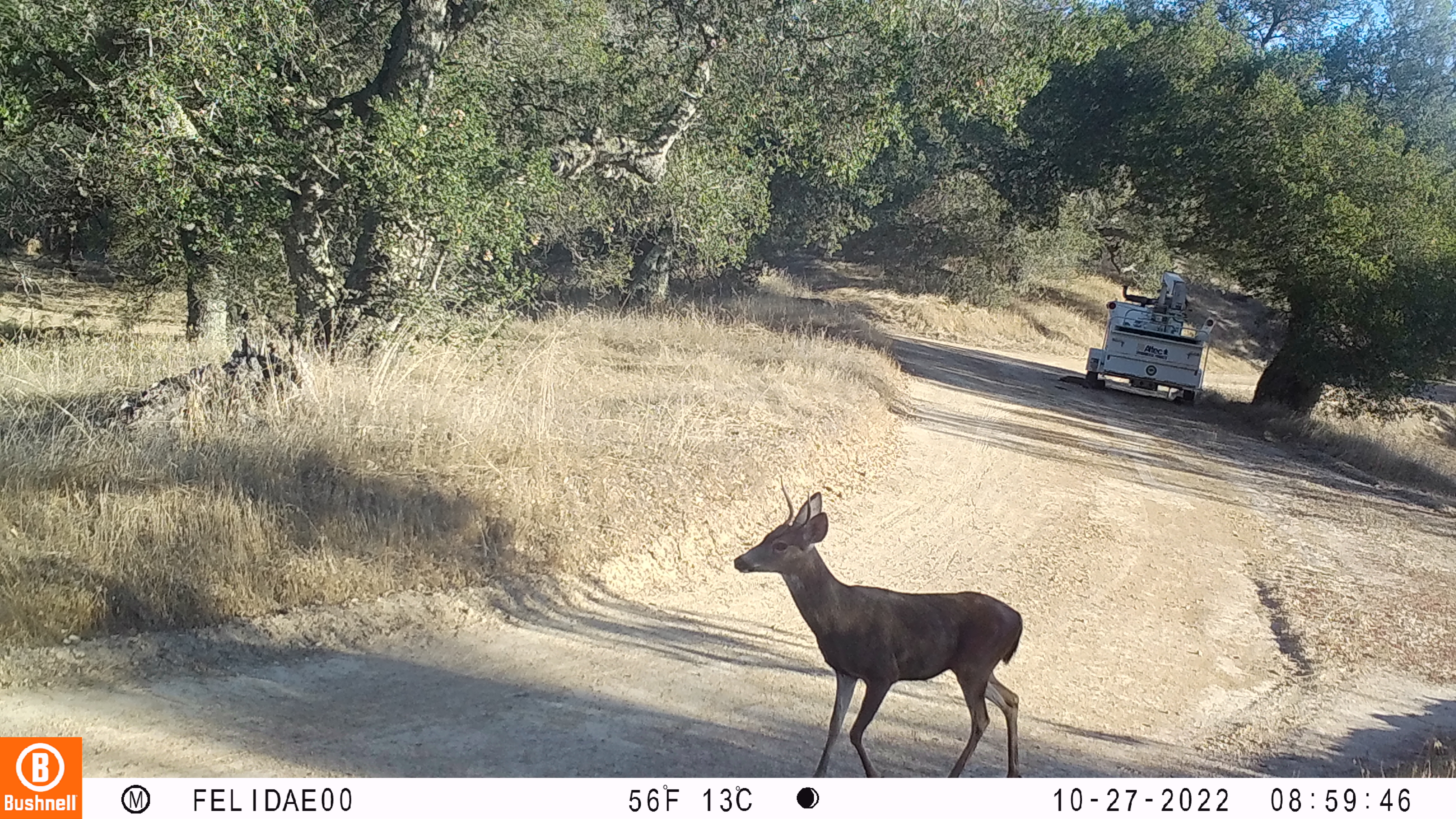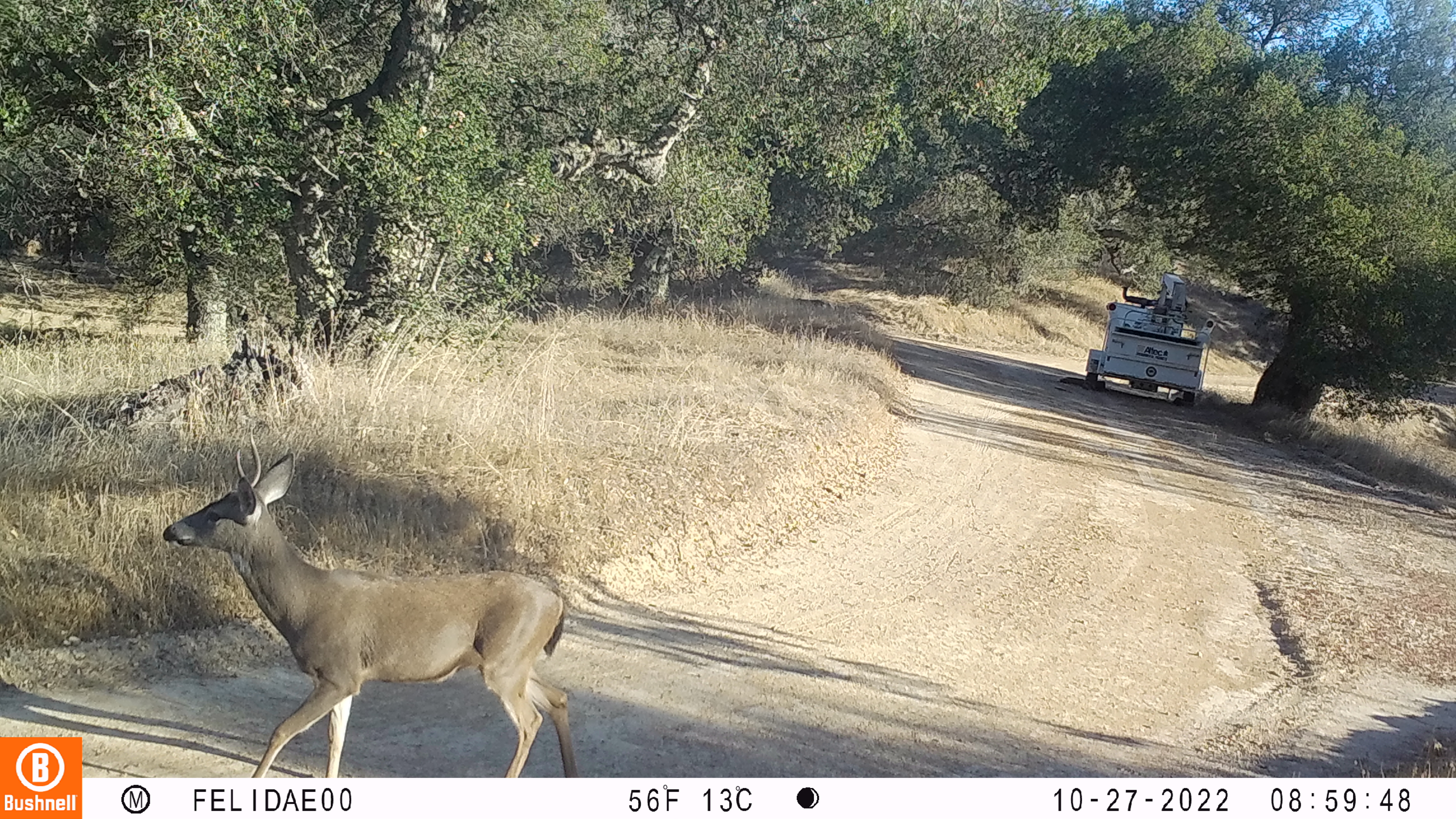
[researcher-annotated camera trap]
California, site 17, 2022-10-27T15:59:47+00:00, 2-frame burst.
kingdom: Animalia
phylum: Chordata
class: Mammalia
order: Artiodactyla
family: Cervidae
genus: Odocoileus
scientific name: Odocoileus hemionus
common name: mule deer